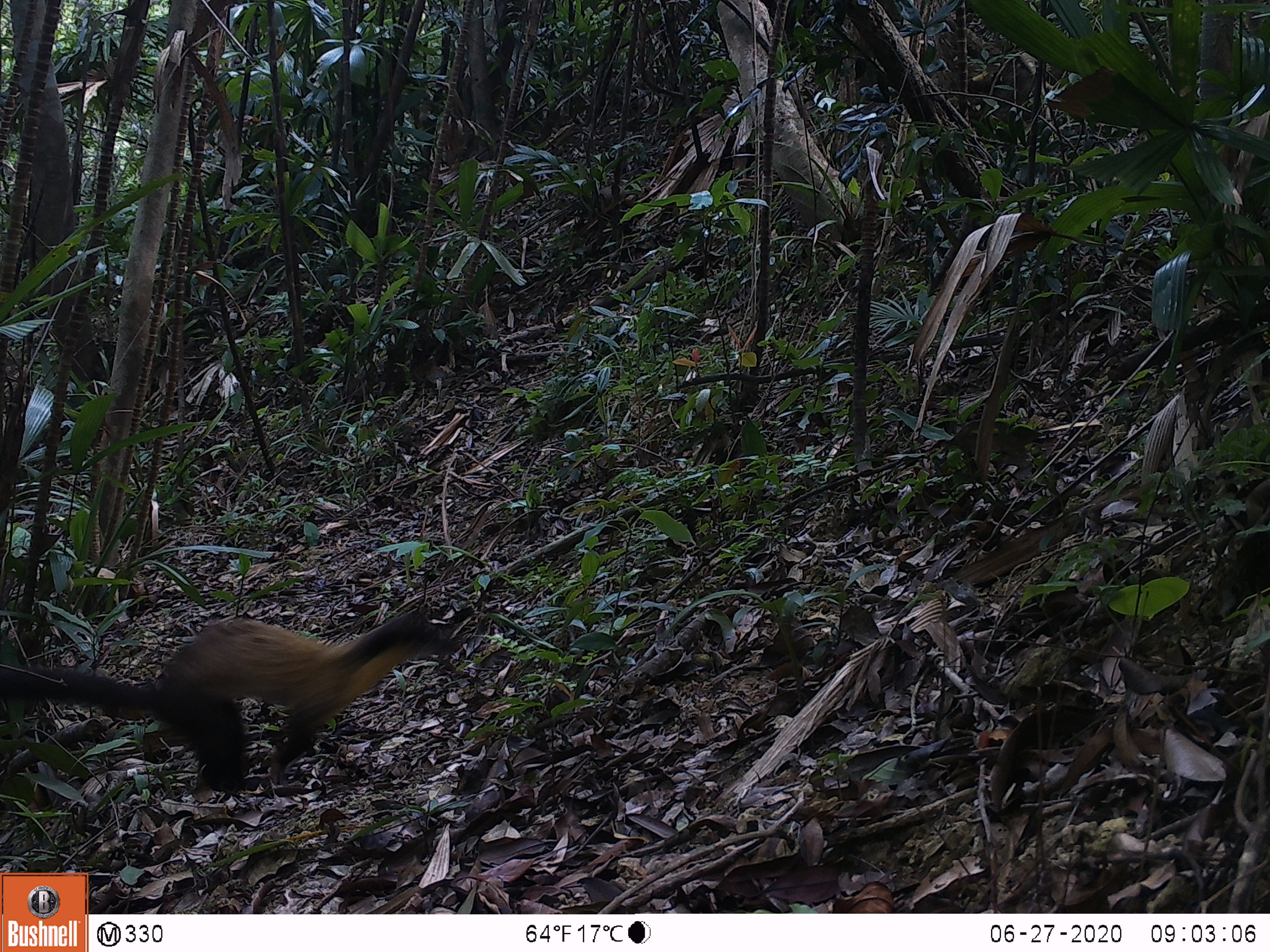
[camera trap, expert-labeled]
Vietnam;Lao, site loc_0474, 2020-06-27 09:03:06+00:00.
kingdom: Animalia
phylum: Chordata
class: Mammalia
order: Carnivora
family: Mustelidae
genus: Martes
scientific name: Martes flavigula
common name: yellow-throated marten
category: yellow throated marten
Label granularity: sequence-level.